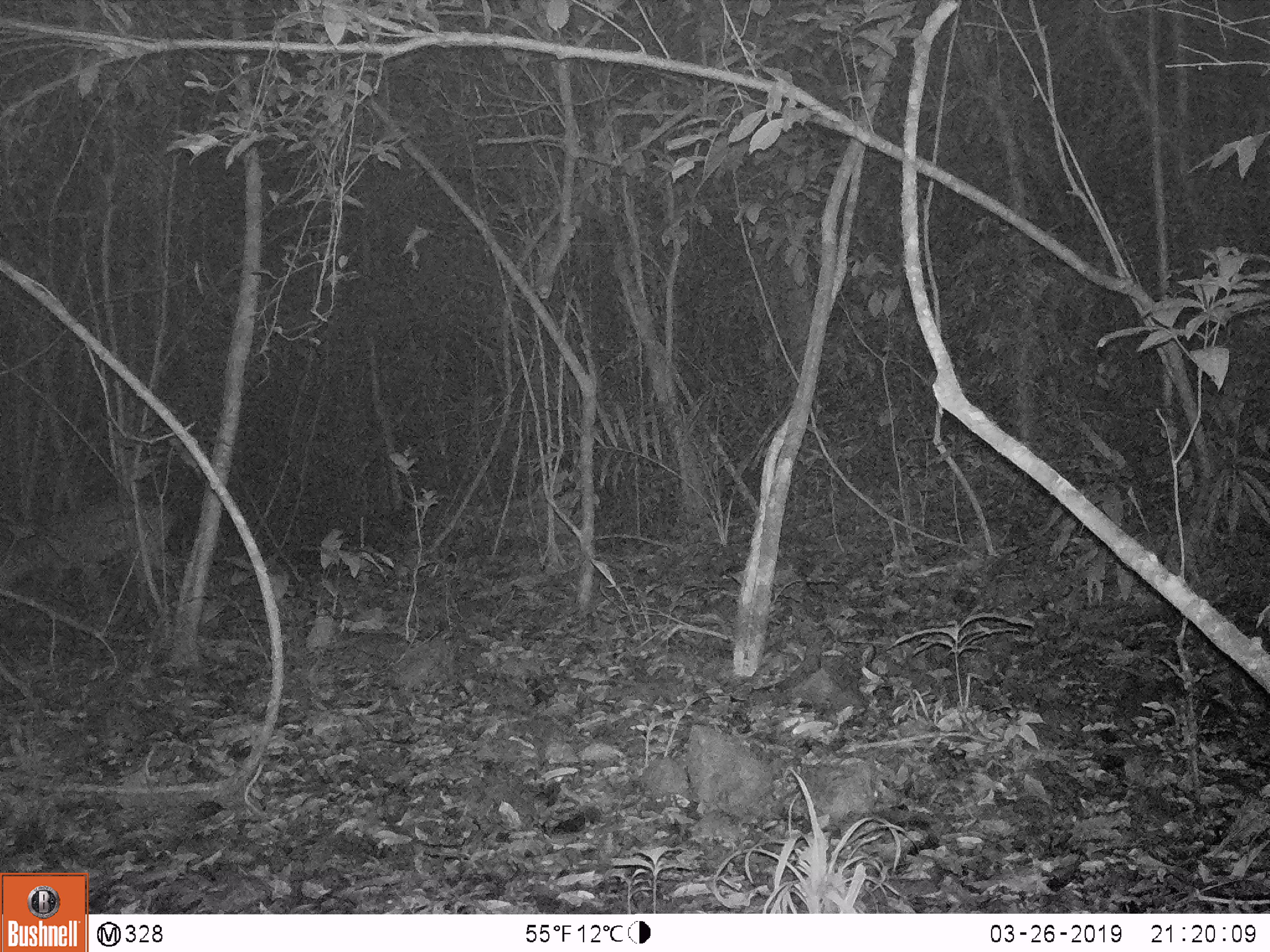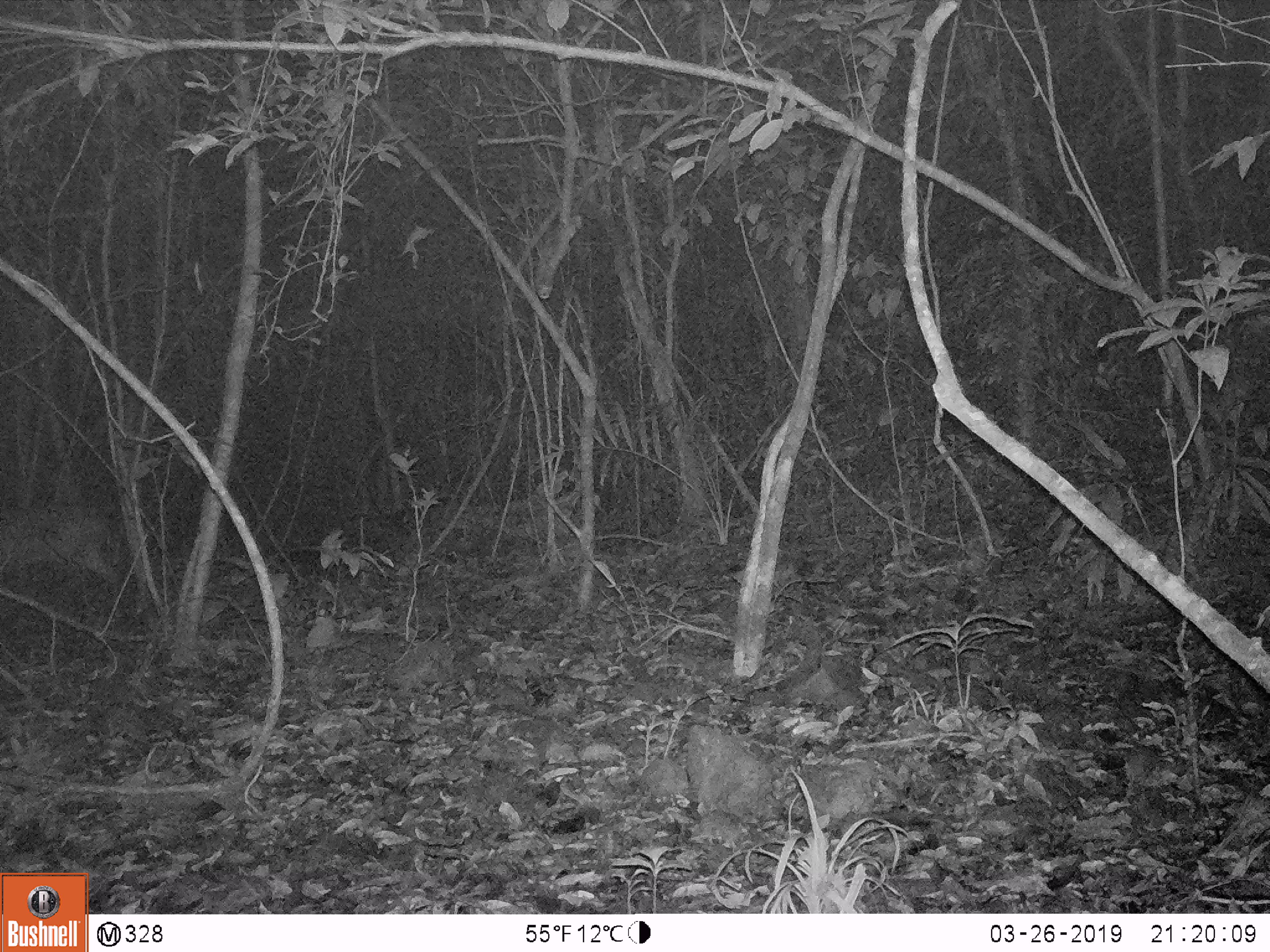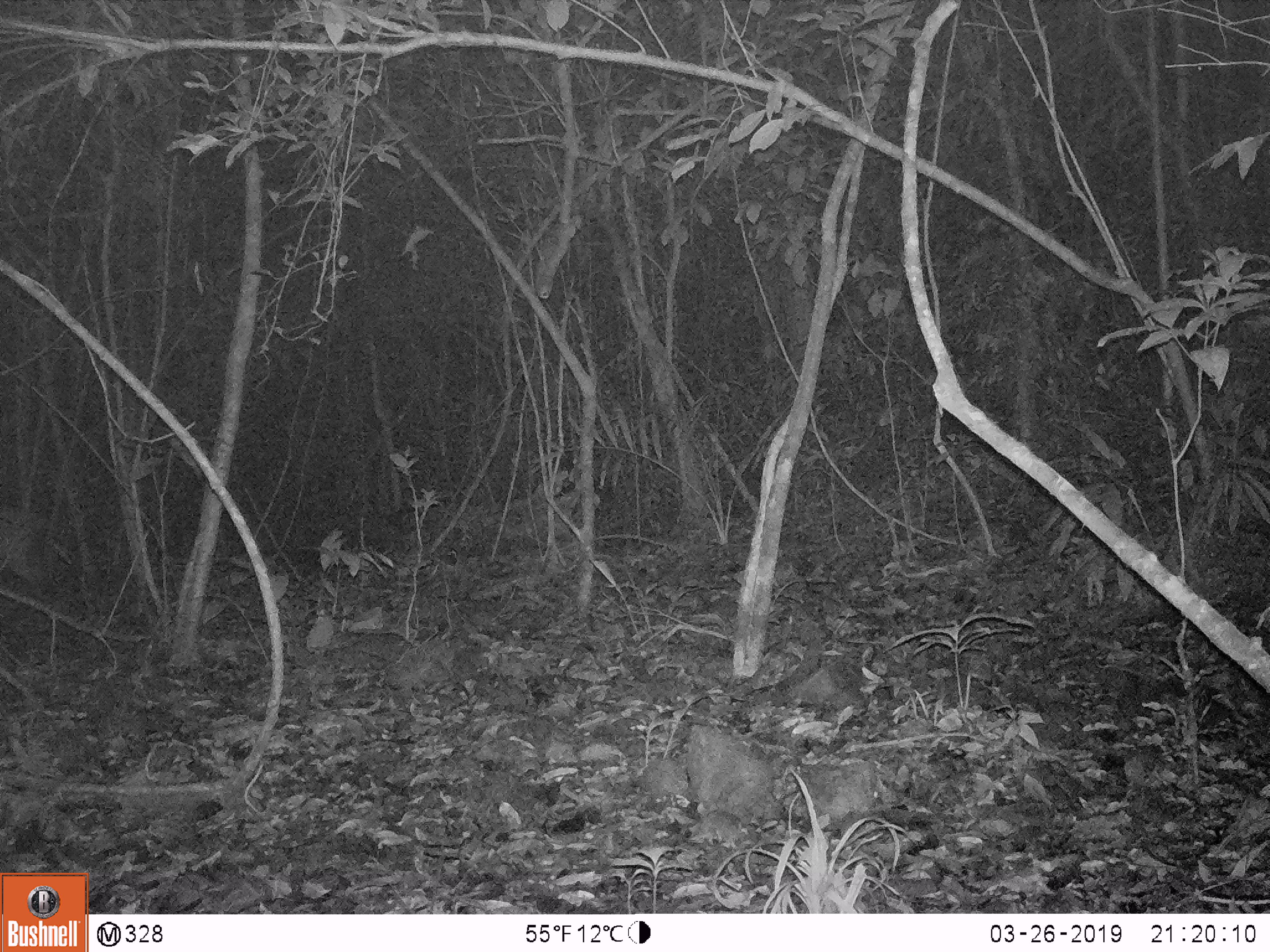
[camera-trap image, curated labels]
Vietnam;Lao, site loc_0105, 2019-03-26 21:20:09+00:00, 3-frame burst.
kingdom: Animalia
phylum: Chordata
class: Mammalia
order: Artiodactyla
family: Cervidae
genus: Muntiacus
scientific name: Muntiacus vuquangensis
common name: large-antlered muntjac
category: large antlered muntjac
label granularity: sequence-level